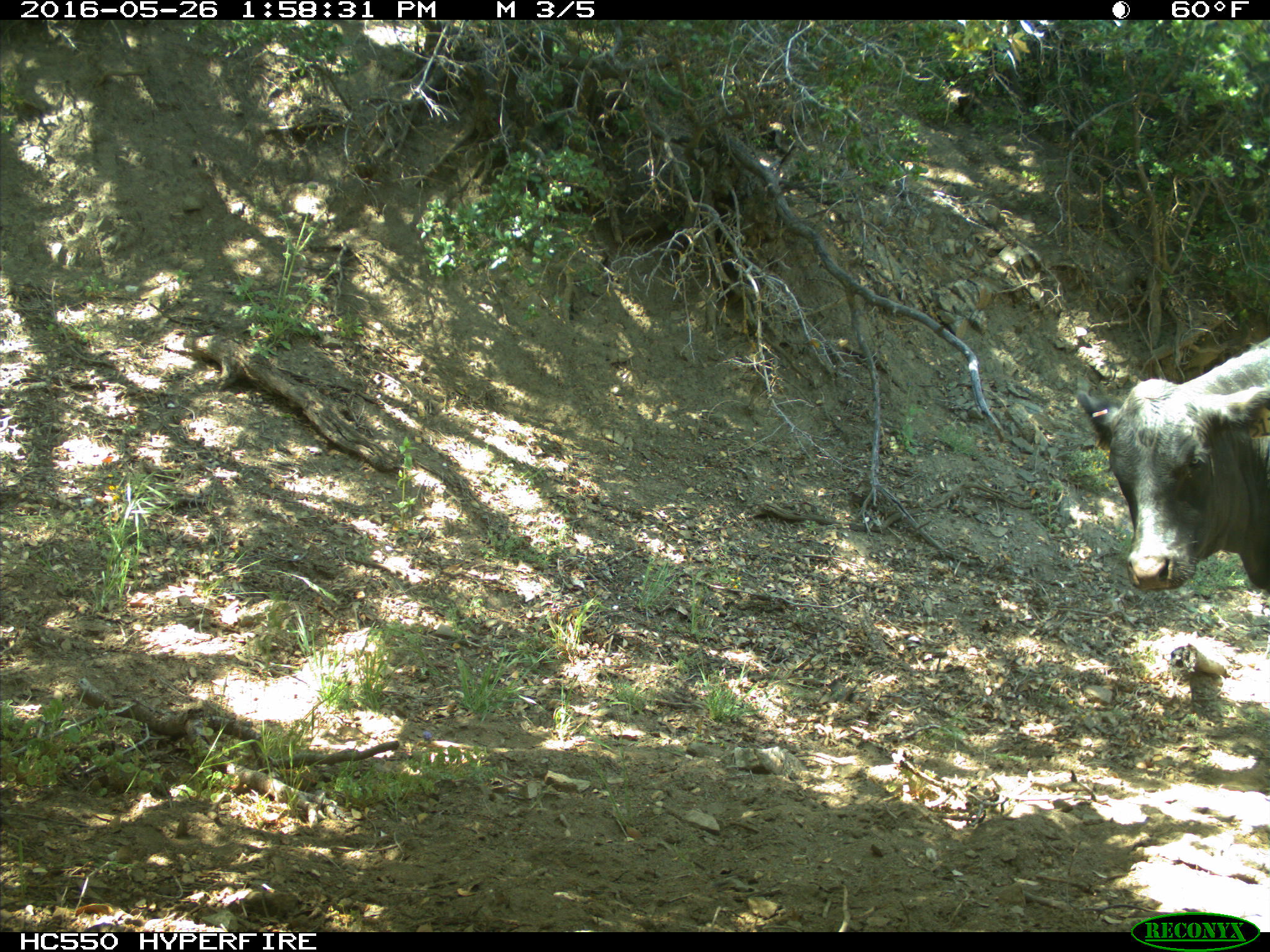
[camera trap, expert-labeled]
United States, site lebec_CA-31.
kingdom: Animalia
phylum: Chordata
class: Mammalia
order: Artiodactyla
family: Bovidae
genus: Bos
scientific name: Bos taurus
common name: domestic cow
Bos taurus (domestic cow).